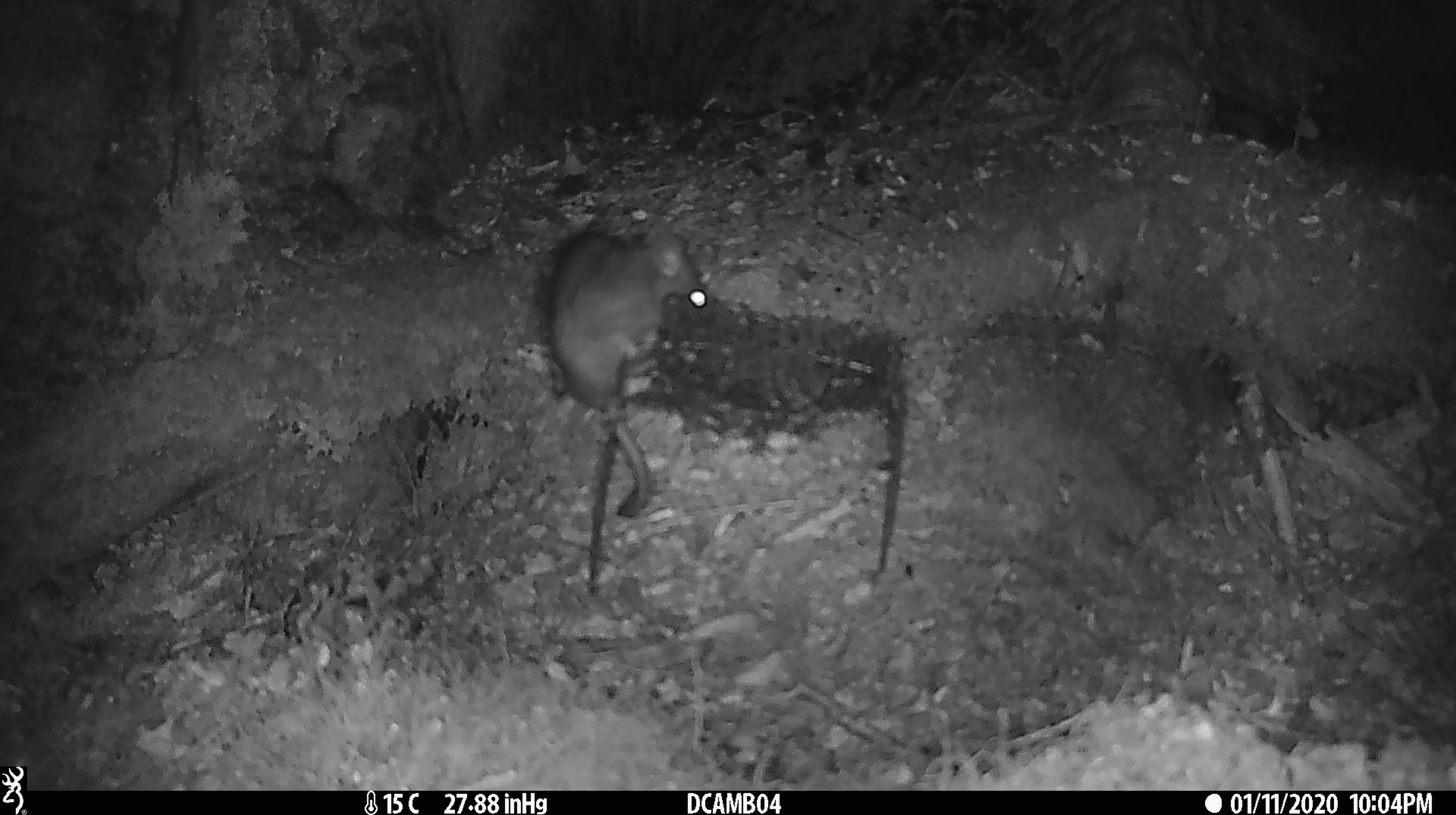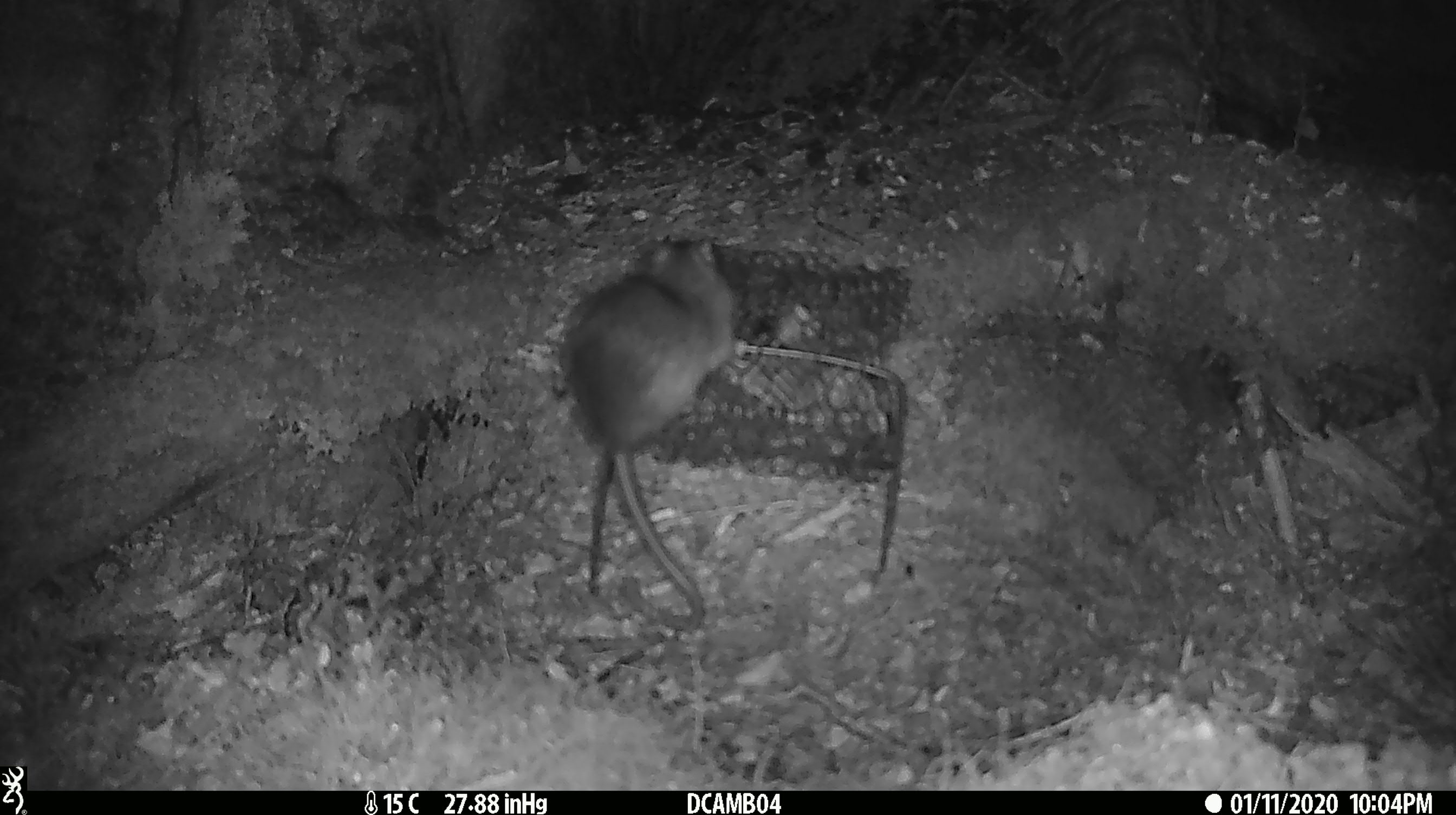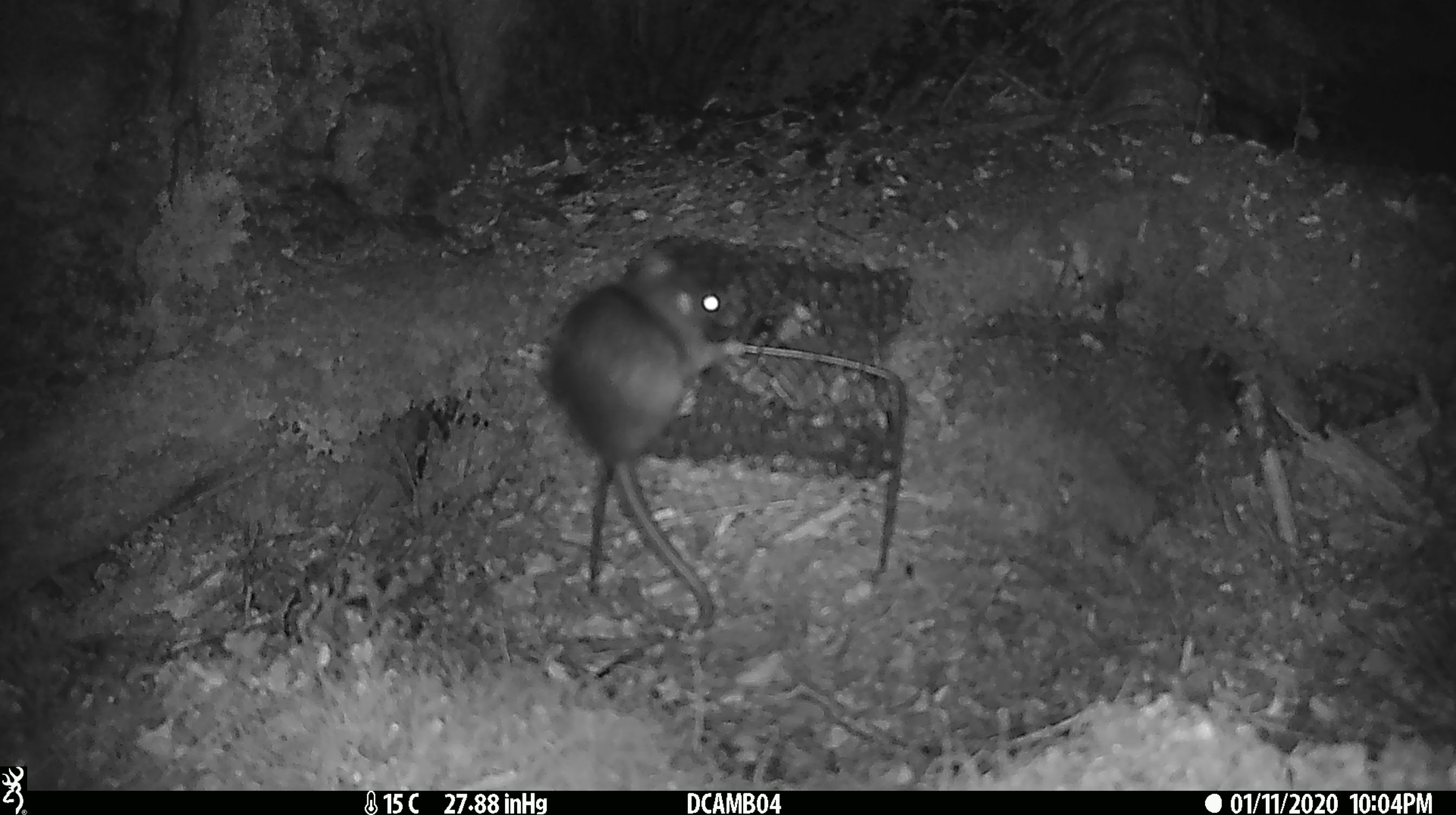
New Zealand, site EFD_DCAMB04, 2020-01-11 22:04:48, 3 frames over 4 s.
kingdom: Animalia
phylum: Chordata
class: Mammalia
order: Rodentia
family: Muridae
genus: Rattus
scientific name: Rattus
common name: rat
Rat (Rattus).